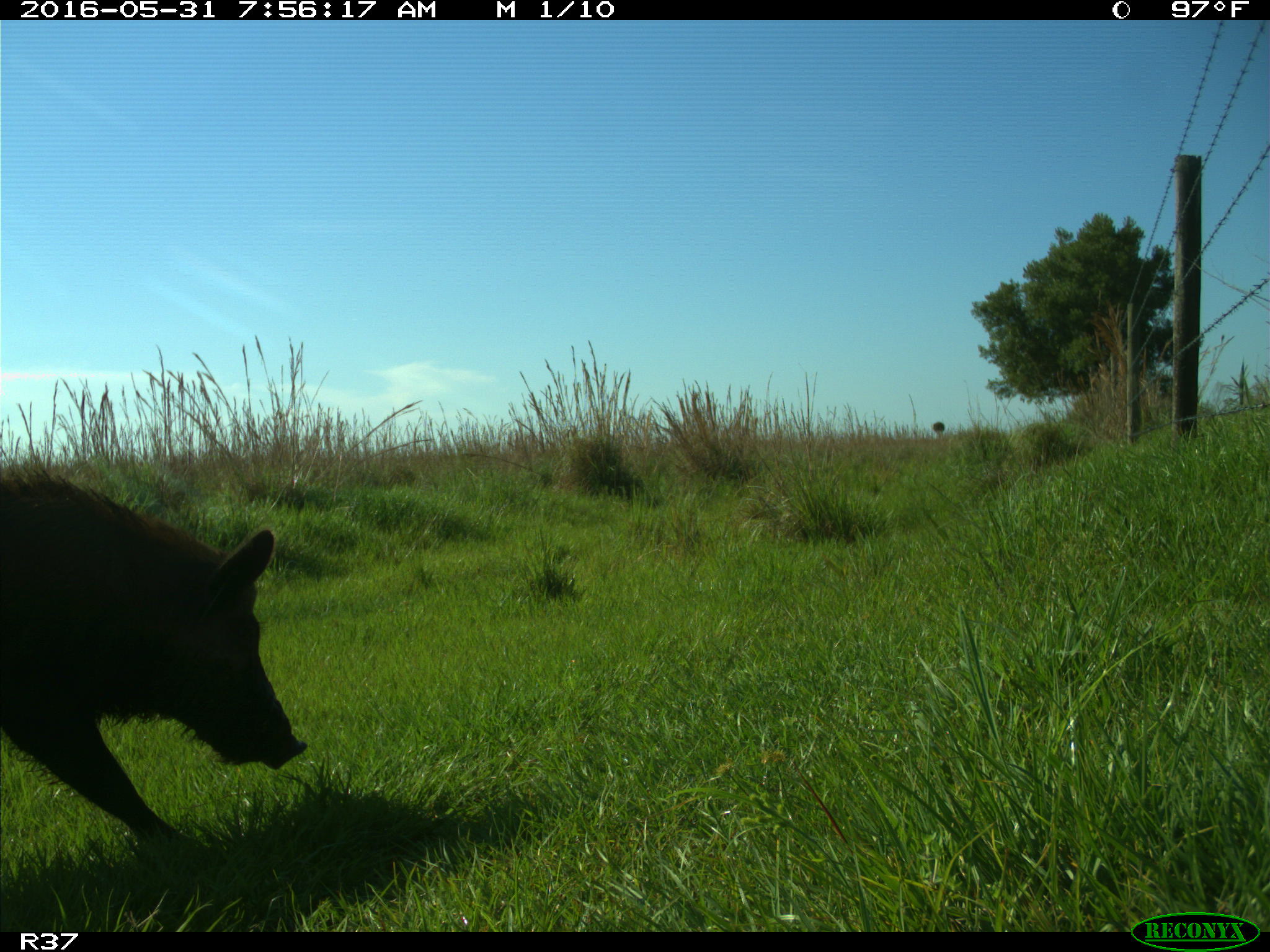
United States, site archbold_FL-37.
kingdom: Animalia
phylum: Chordata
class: Mammalia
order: Artiodactyla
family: Suidae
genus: Sus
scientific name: Sus scrofa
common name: wild boar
Sus scrofa (wild boar).